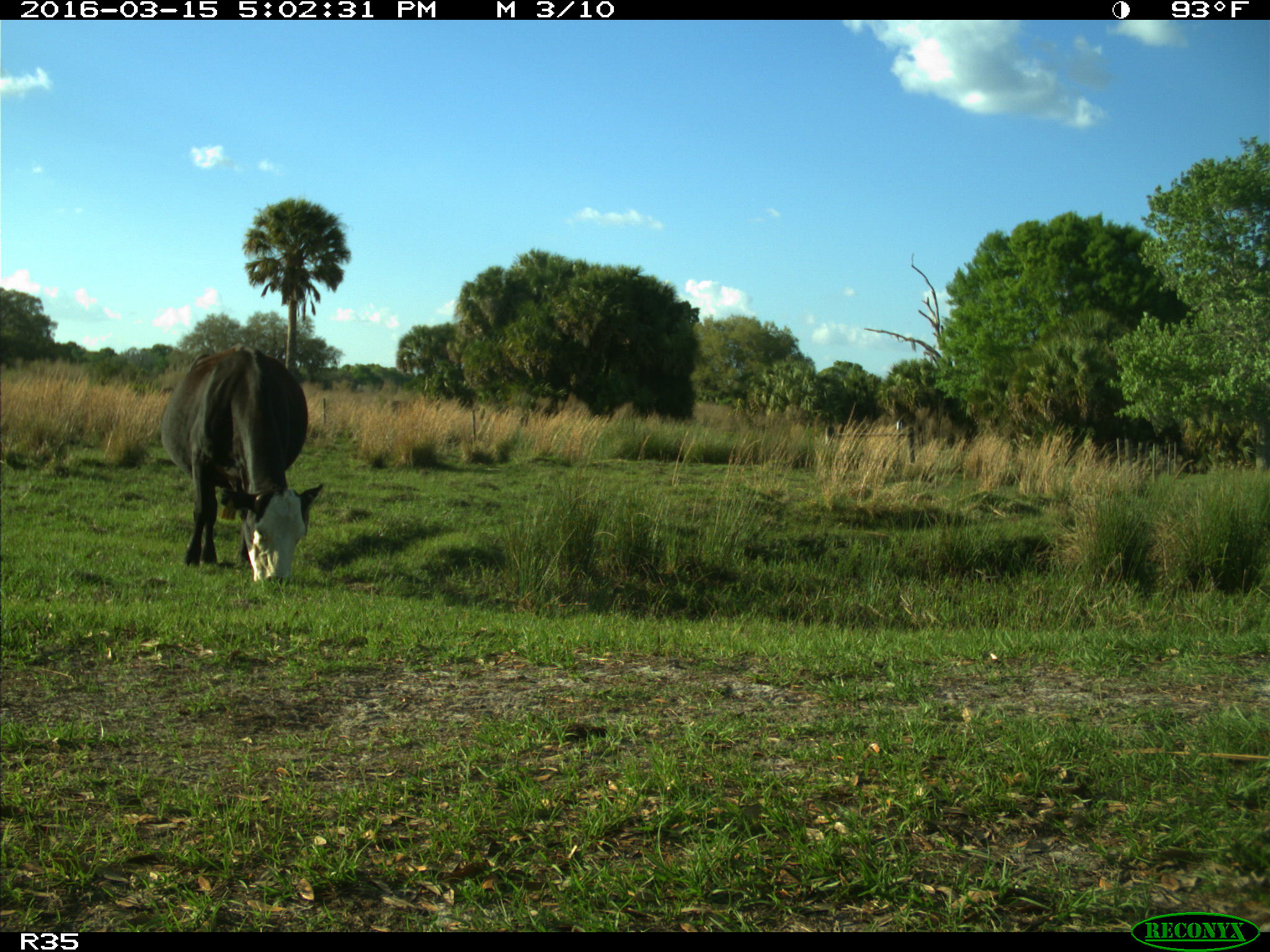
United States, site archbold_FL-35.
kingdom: Animalia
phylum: Chordata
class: Mammalia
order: Artiodactyla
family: Bovidae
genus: Bos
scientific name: Bos taurus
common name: domestic cow